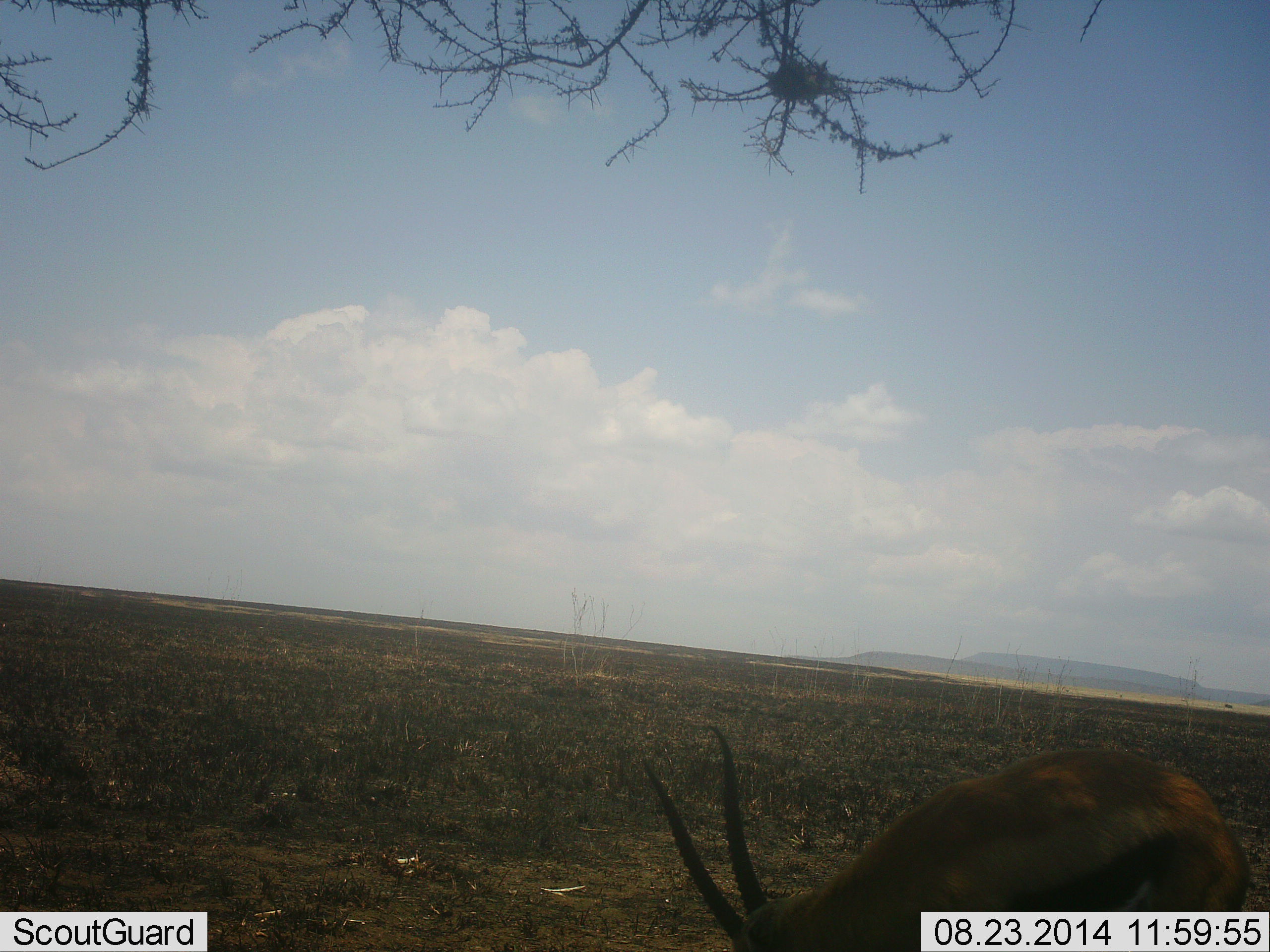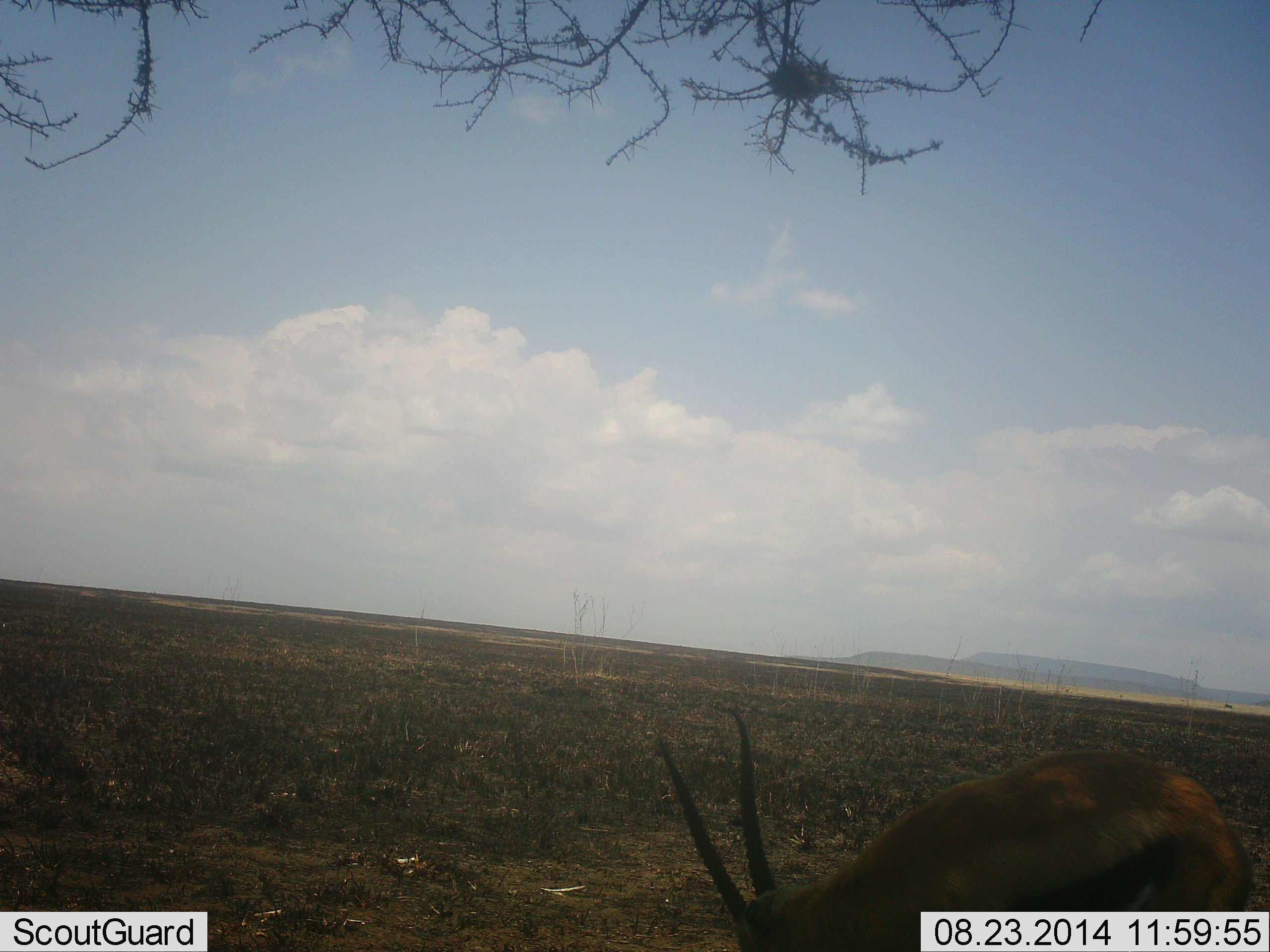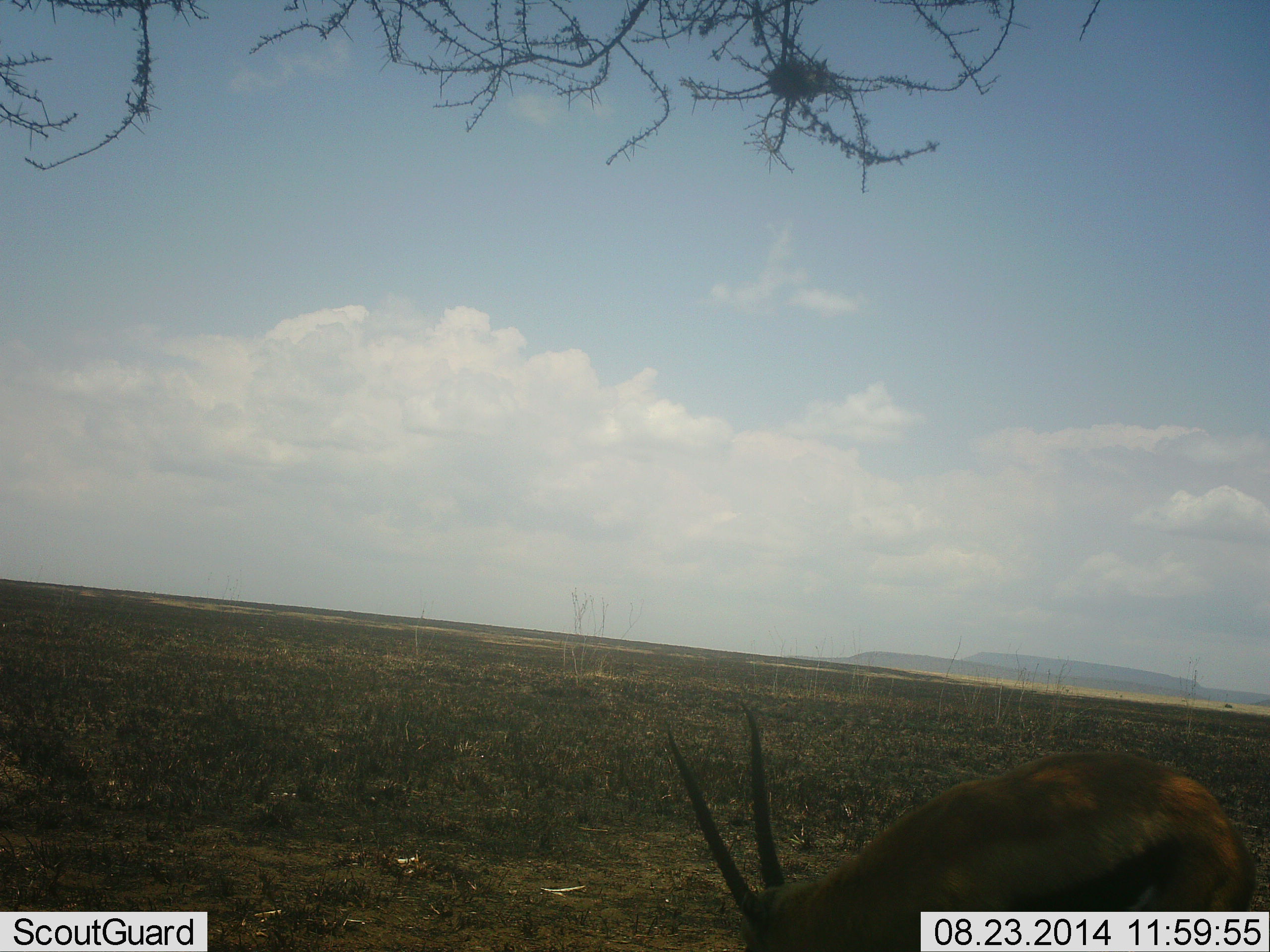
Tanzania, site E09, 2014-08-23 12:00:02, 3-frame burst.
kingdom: Animalia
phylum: Chordata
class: Mammalia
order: Artiodactyla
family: Bovidae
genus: Eudorcas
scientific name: Eudorcas thomsonii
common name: thomson's gazelle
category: gazellethomsons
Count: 1.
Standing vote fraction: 20%.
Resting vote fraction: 0%.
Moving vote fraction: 0%.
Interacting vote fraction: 0%.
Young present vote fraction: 0%.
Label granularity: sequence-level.